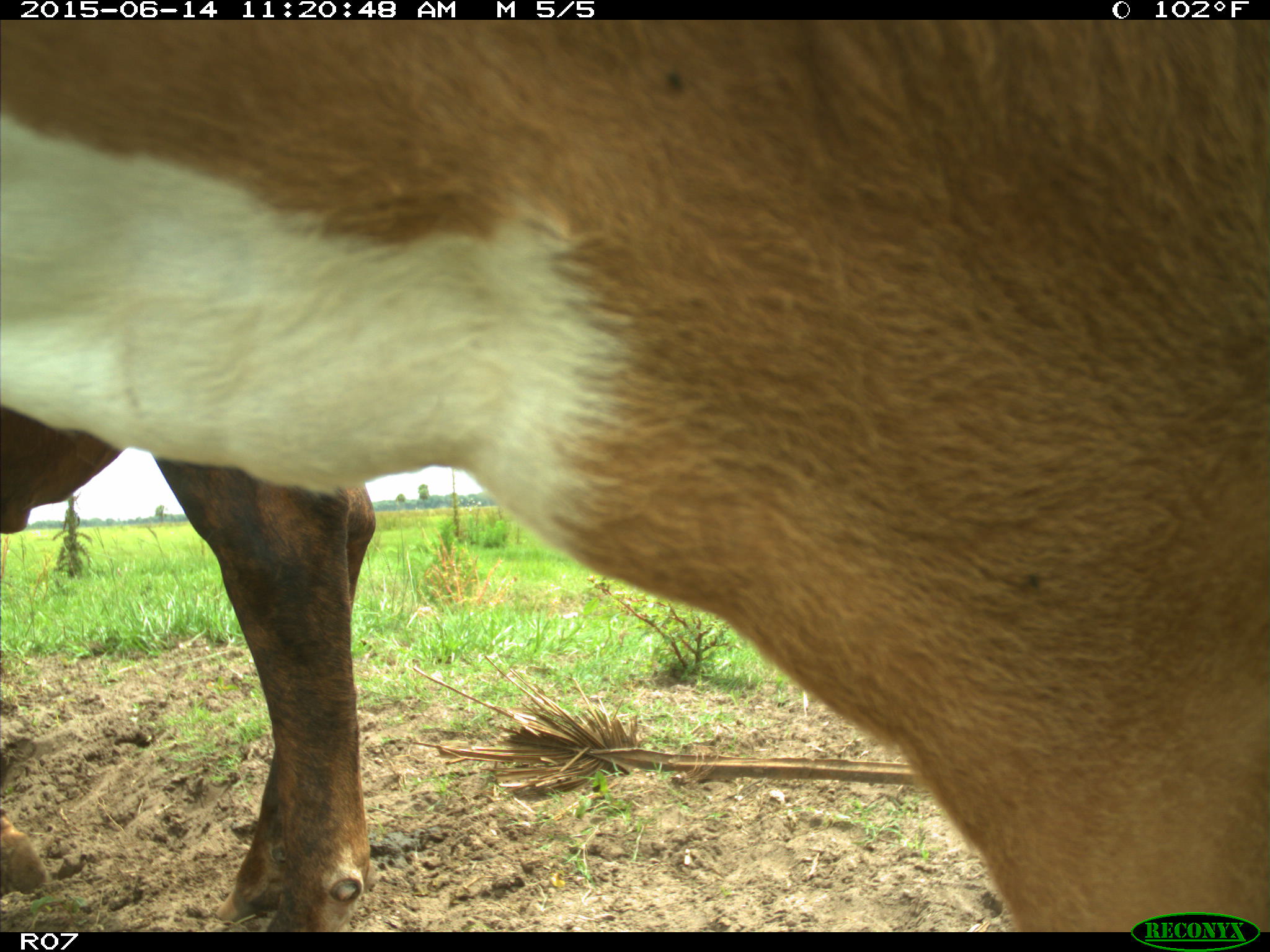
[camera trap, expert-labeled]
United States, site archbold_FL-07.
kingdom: Animalia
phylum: Chordata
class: Mammalia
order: Artiodactyla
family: Bovidae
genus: Bos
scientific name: Bos taurus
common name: domestic cow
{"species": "Bos taurus (domestic cow)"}